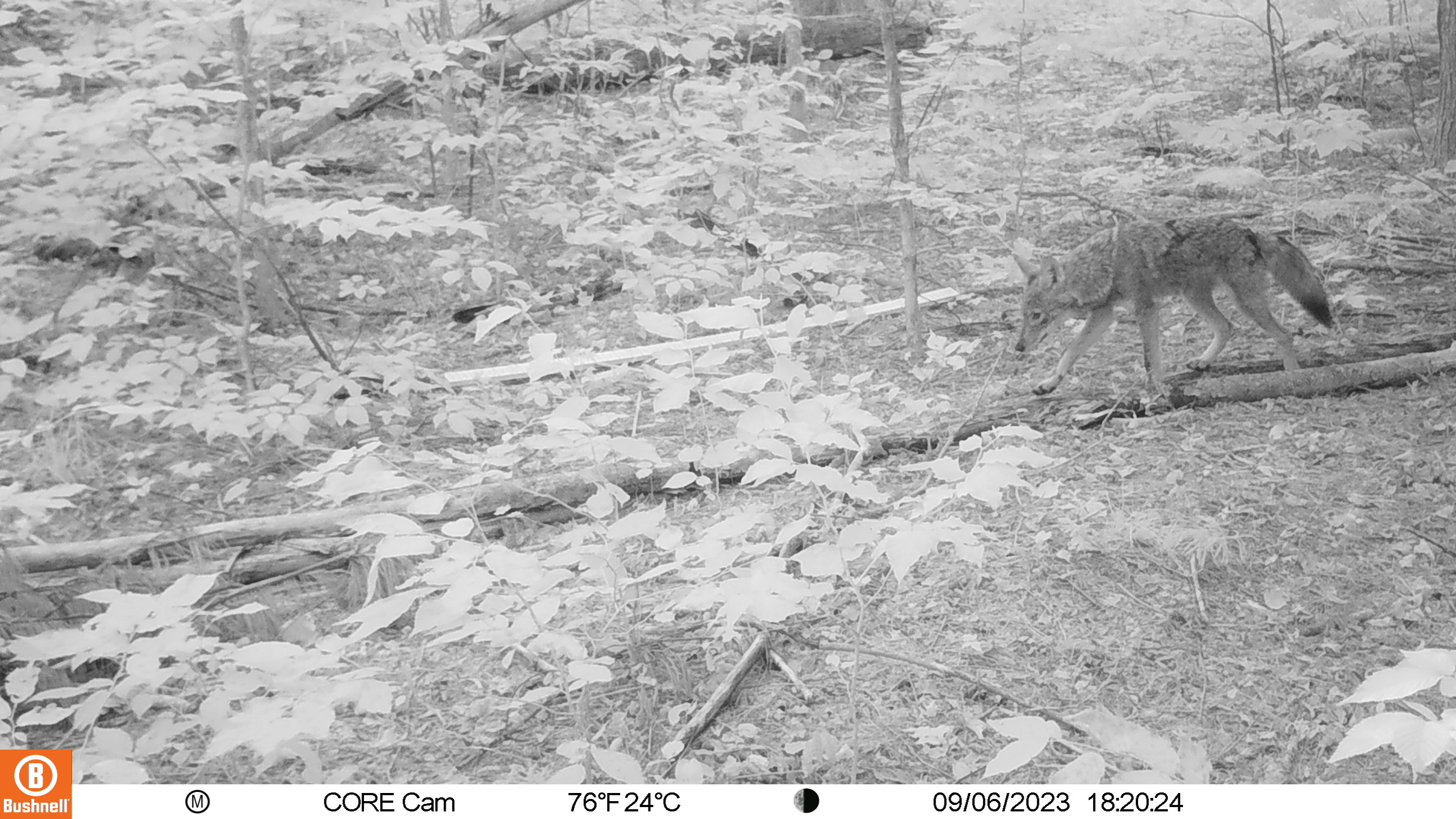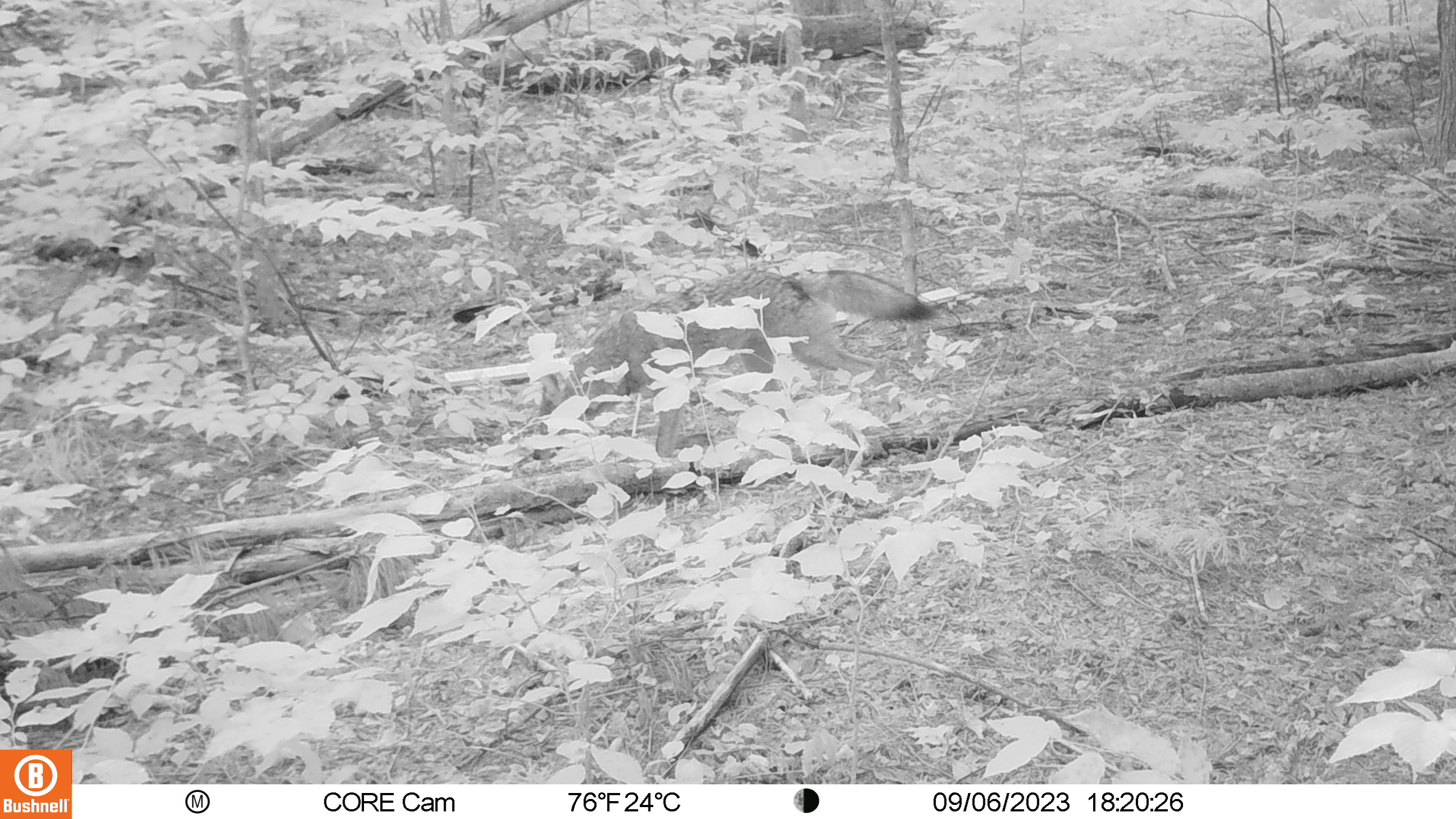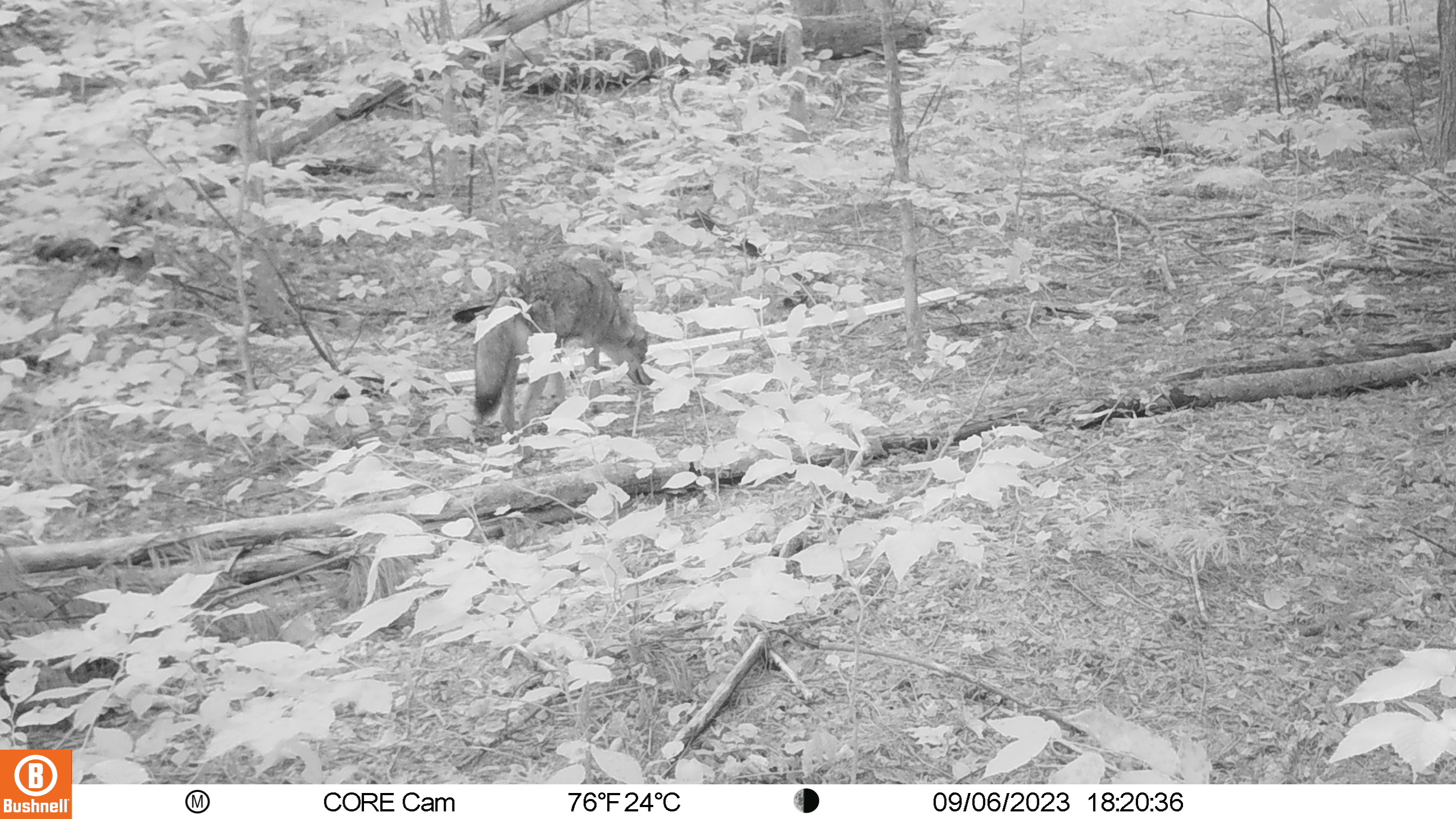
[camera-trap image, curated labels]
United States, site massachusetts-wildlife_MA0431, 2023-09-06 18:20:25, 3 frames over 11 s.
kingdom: Animalia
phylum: Chordata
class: Mammalia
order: Carnivora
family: Canidae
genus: Canis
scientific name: Canis latrans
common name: coyote